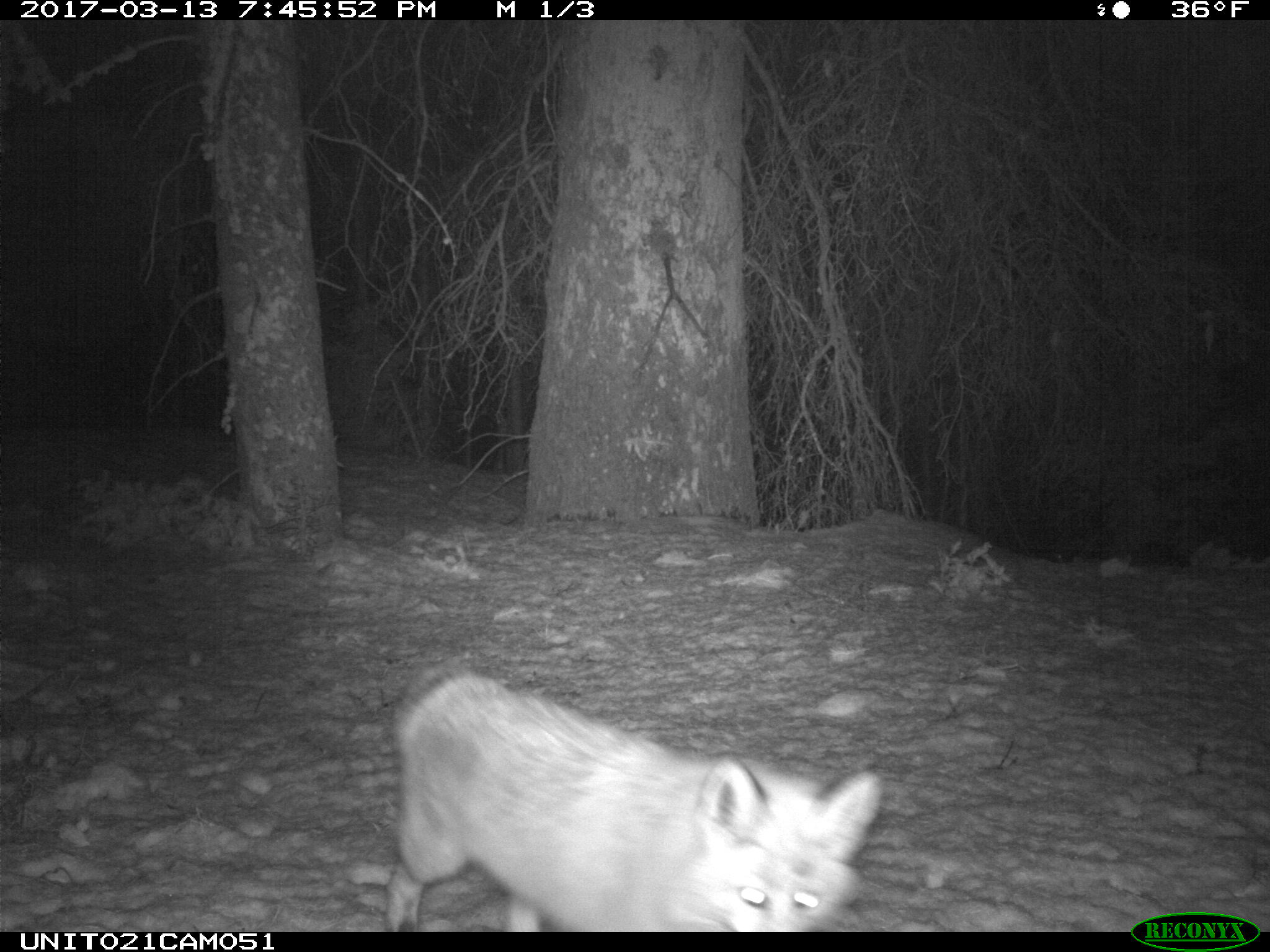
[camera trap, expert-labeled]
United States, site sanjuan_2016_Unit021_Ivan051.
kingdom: Animalia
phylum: Chordata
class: Mammalia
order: Carnivora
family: Canidae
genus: Vulpes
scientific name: Vulpes vulpes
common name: red fox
Vulpes vulpes (red fox).